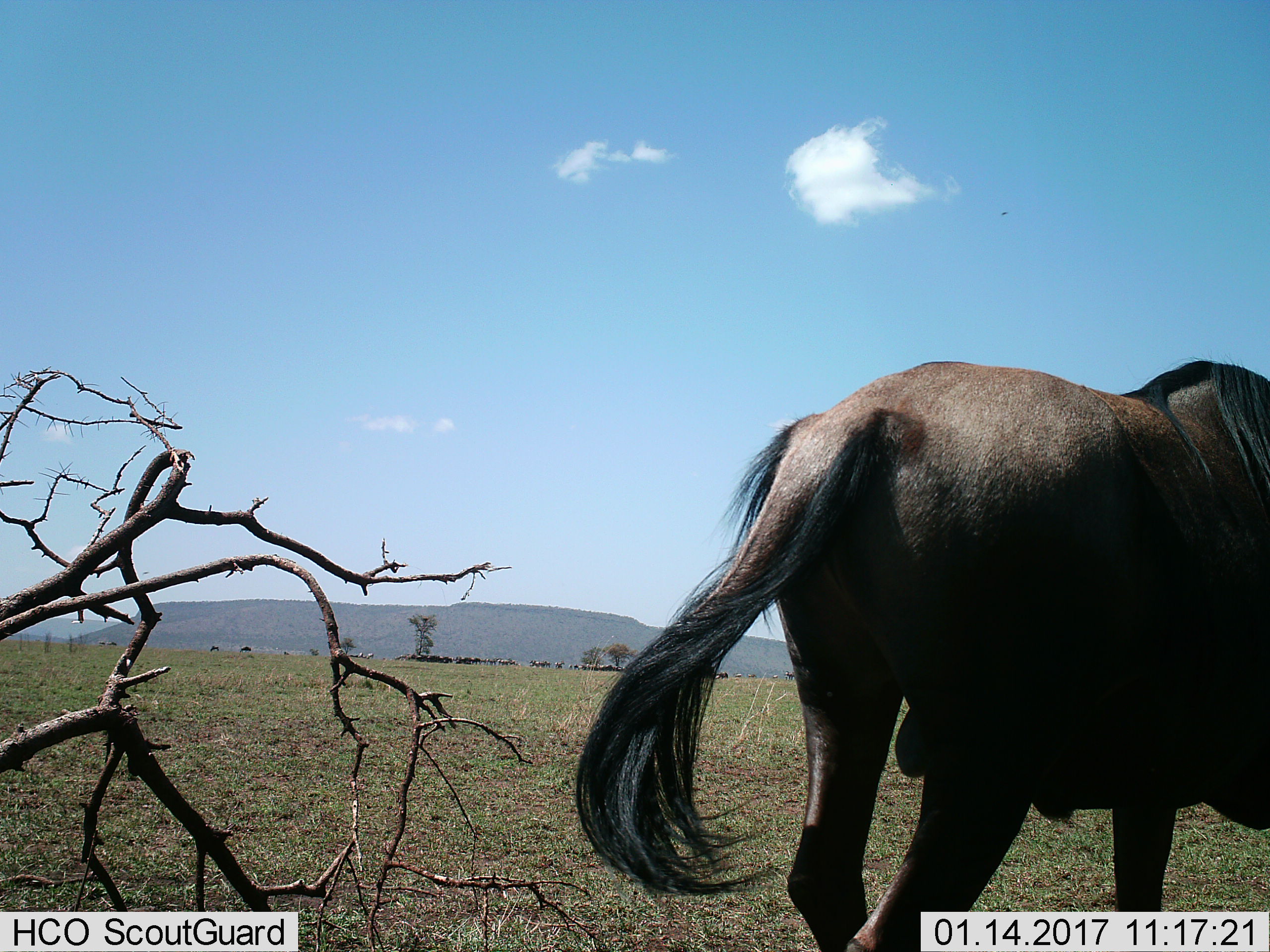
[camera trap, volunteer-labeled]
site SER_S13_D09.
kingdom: Animalia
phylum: Chordata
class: Mammalia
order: Artiodactyla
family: Bovidae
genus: Connochaetes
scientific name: Connochaetes taurinus taurinus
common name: blue wildebeest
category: wildebeestblue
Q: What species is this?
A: Wildebeestblue (blue wildebeest) (Connochaetes taurinus taurinus).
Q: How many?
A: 1.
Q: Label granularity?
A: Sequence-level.